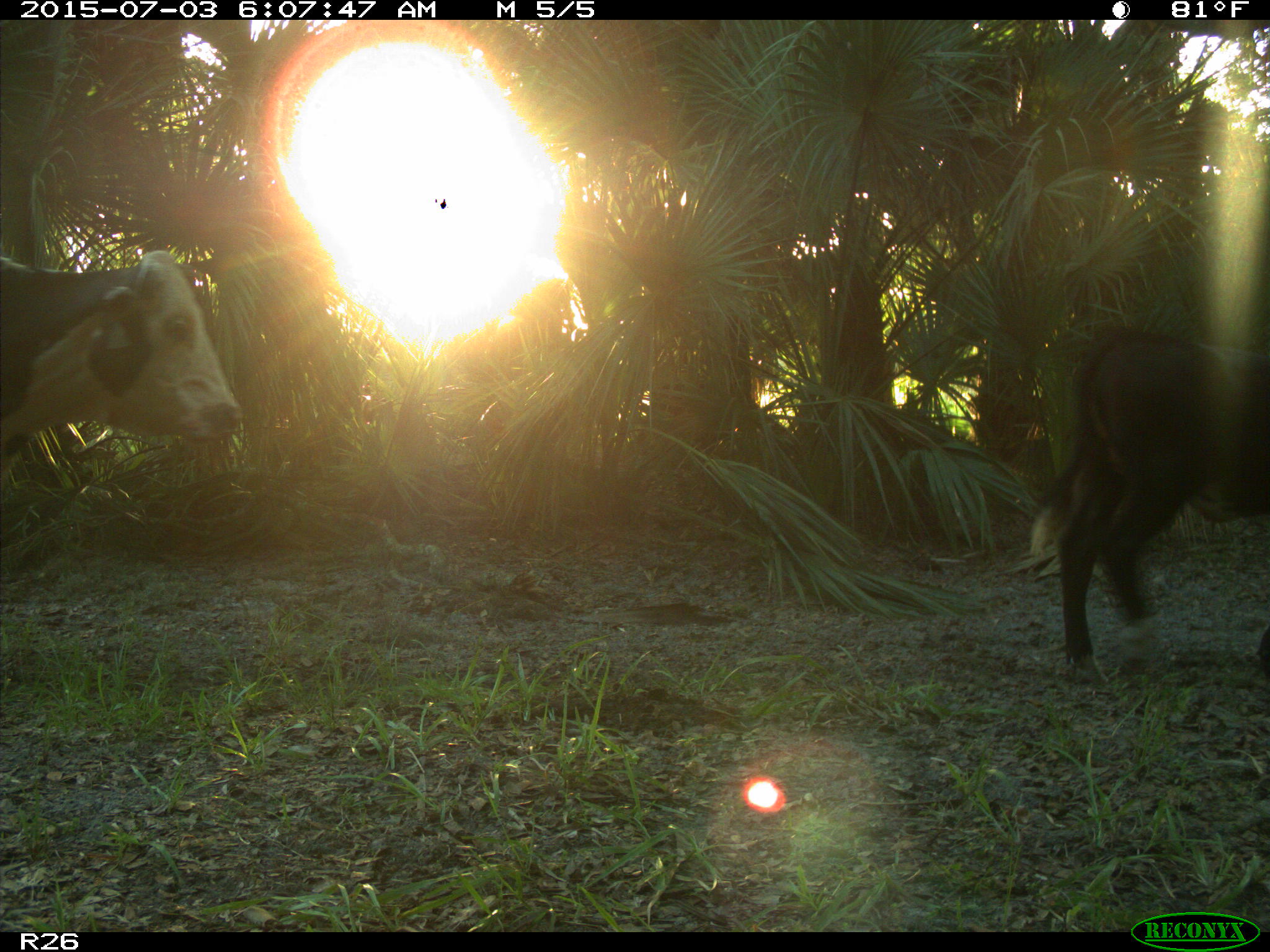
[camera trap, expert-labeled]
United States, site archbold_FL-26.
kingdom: Animalia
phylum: Chordata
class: Mammalia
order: Artiodactyla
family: Bovidae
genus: Bos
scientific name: Bos taurus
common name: domestic cow